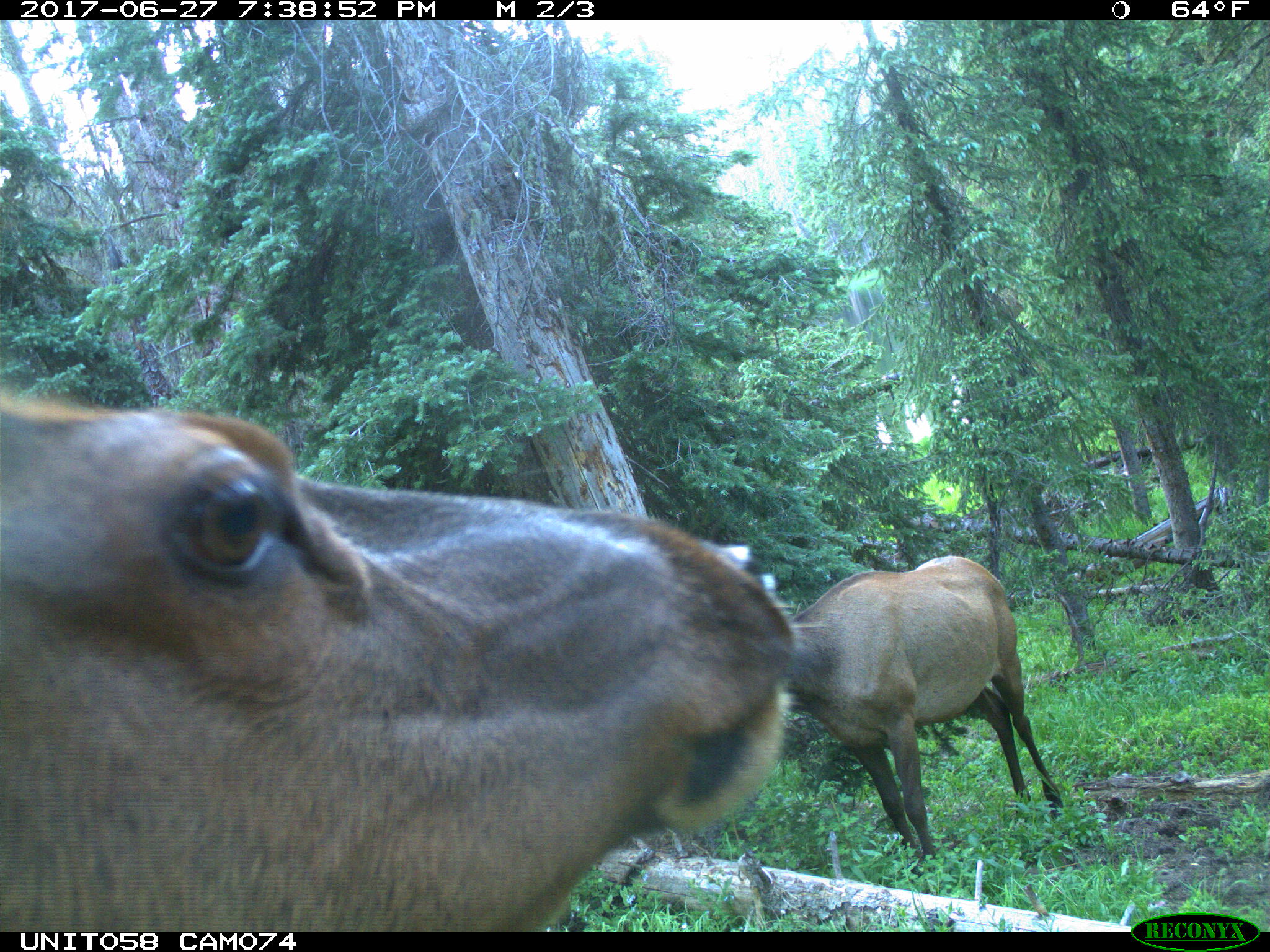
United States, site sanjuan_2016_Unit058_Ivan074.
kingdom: Animalia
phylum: Chordata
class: Mammalia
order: Artiodactyla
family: Cervidae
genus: Cervus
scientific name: Cervus elaphus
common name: red deer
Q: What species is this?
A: Cervus elaphus (red deer).